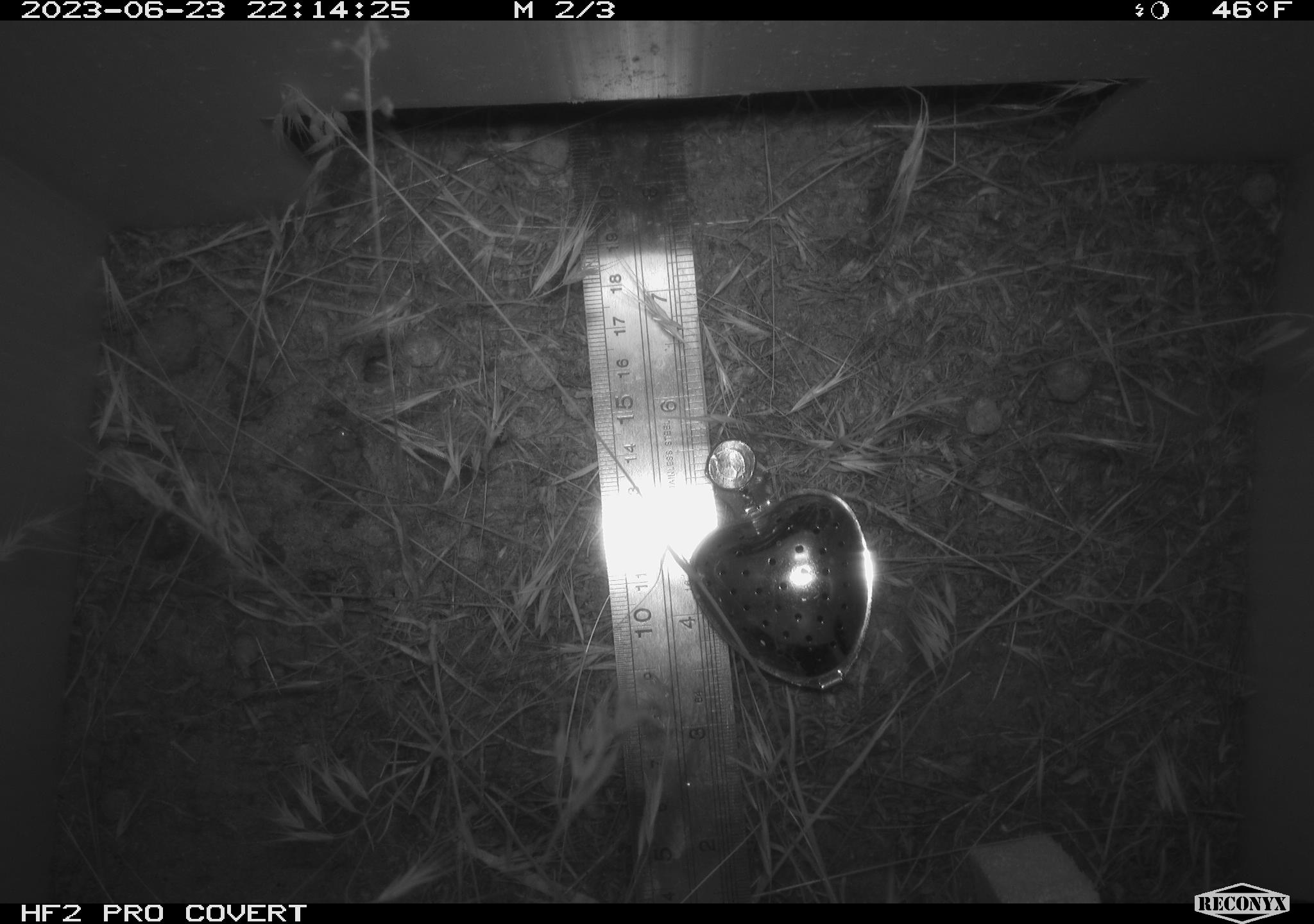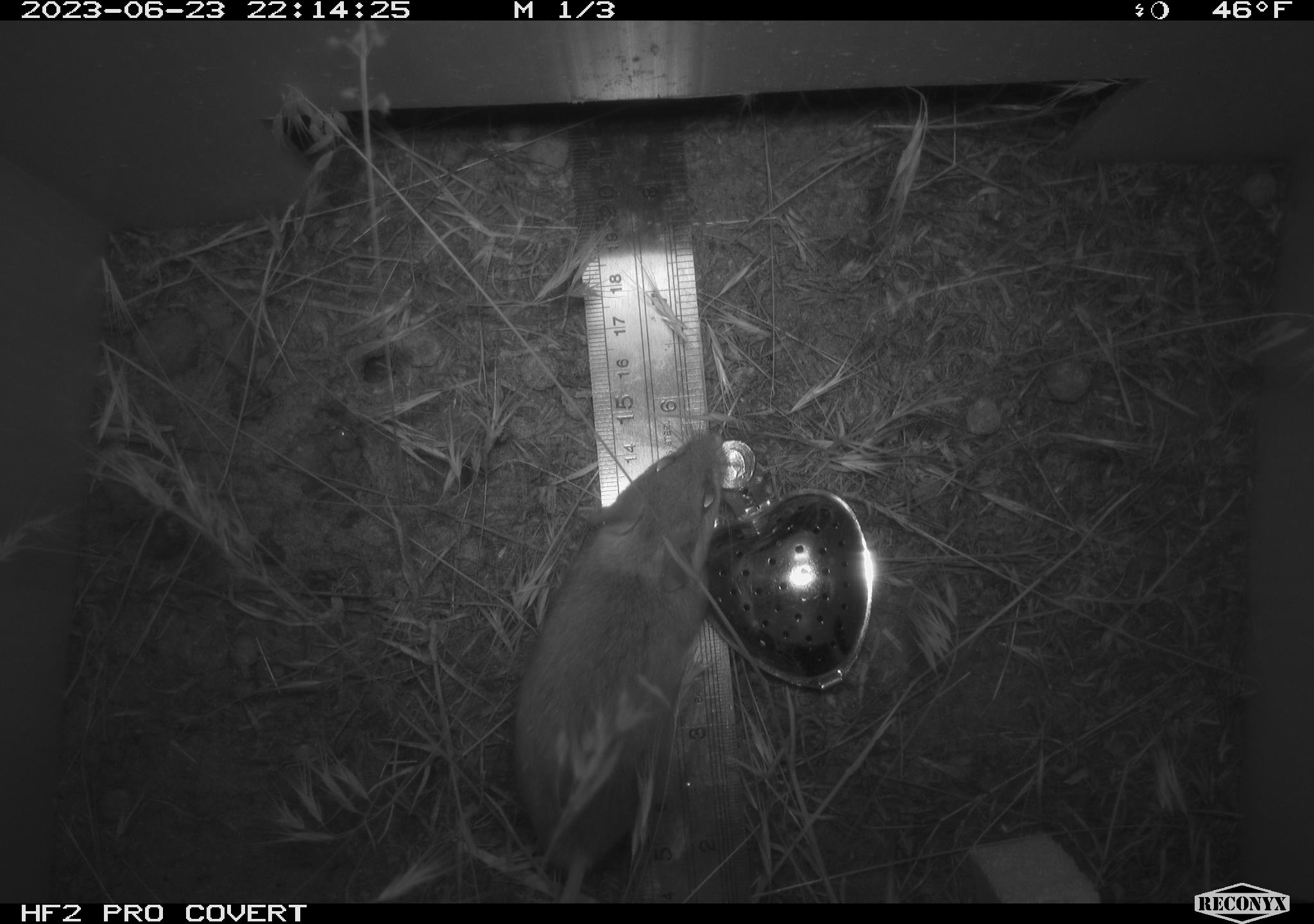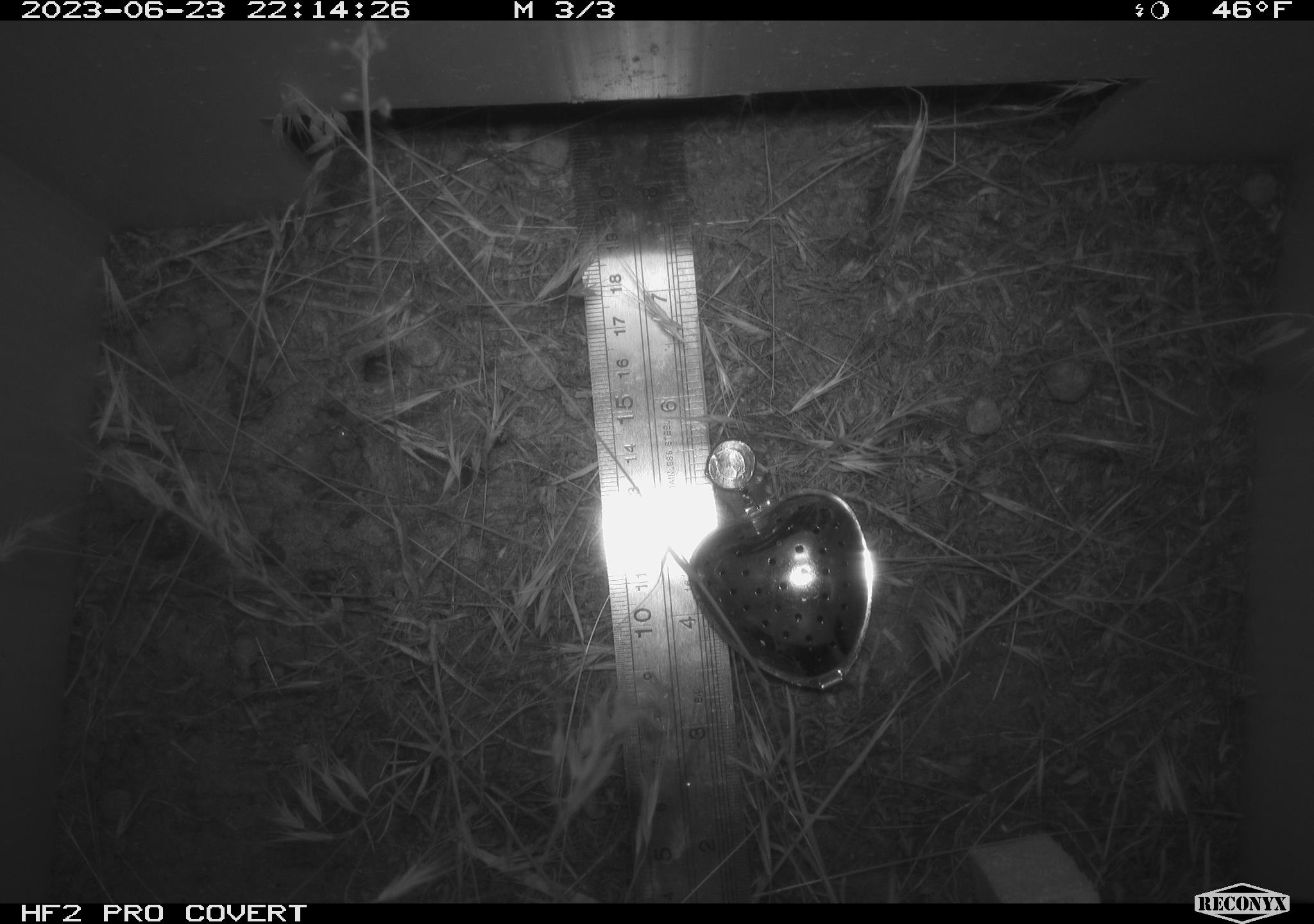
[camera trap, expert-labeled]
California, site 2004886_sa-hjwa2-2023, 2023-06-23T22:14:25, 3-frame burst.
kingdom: Animalia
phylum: Chordata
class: Mammalia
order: Rodentia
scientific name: Rodentia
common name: mouse species